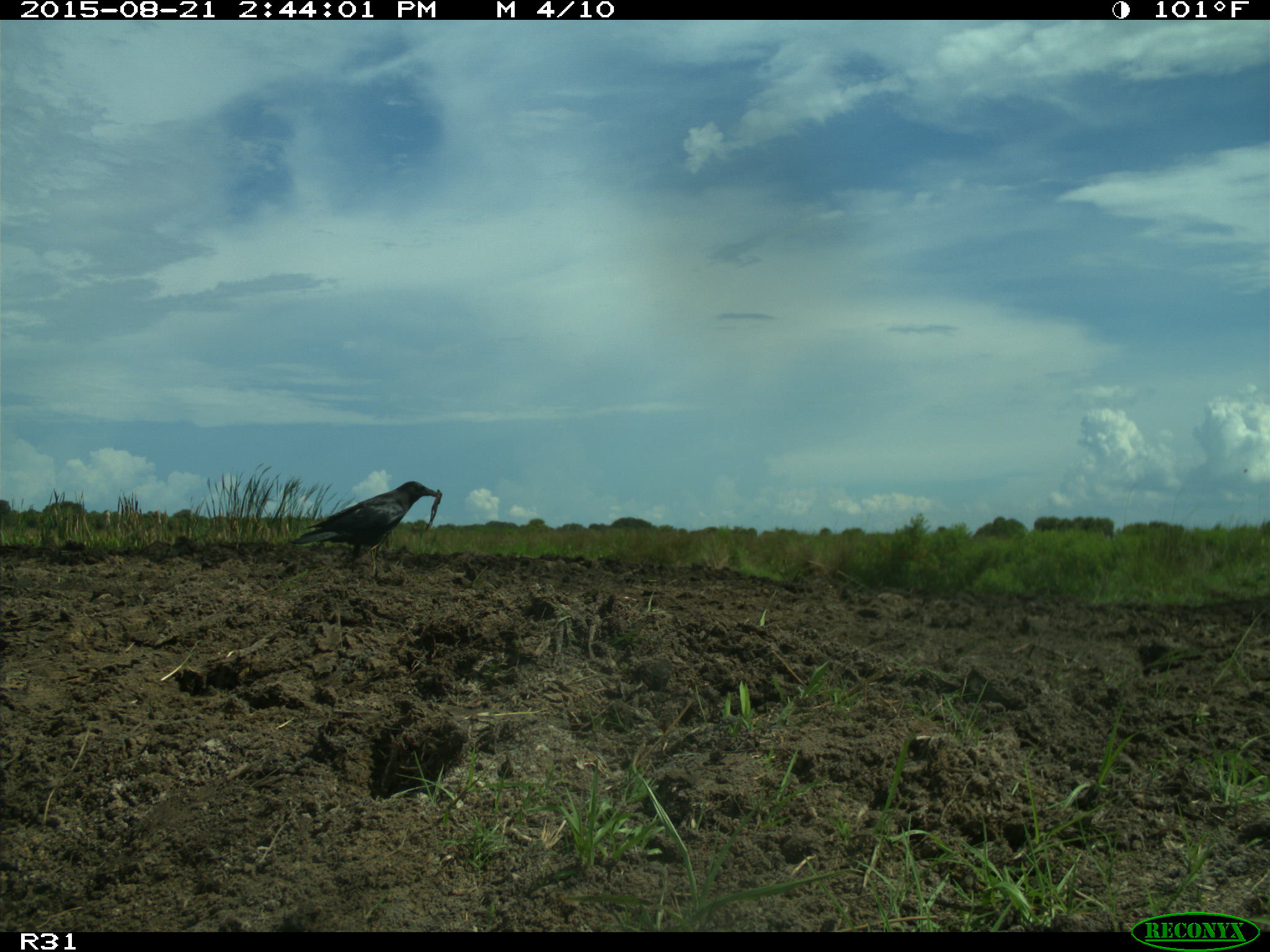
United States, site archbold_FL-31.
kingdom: Animalia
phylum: Chordata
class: Aves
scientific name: Aves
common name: birds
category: unidentified bird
Unidentified bird (birds) (Aves).